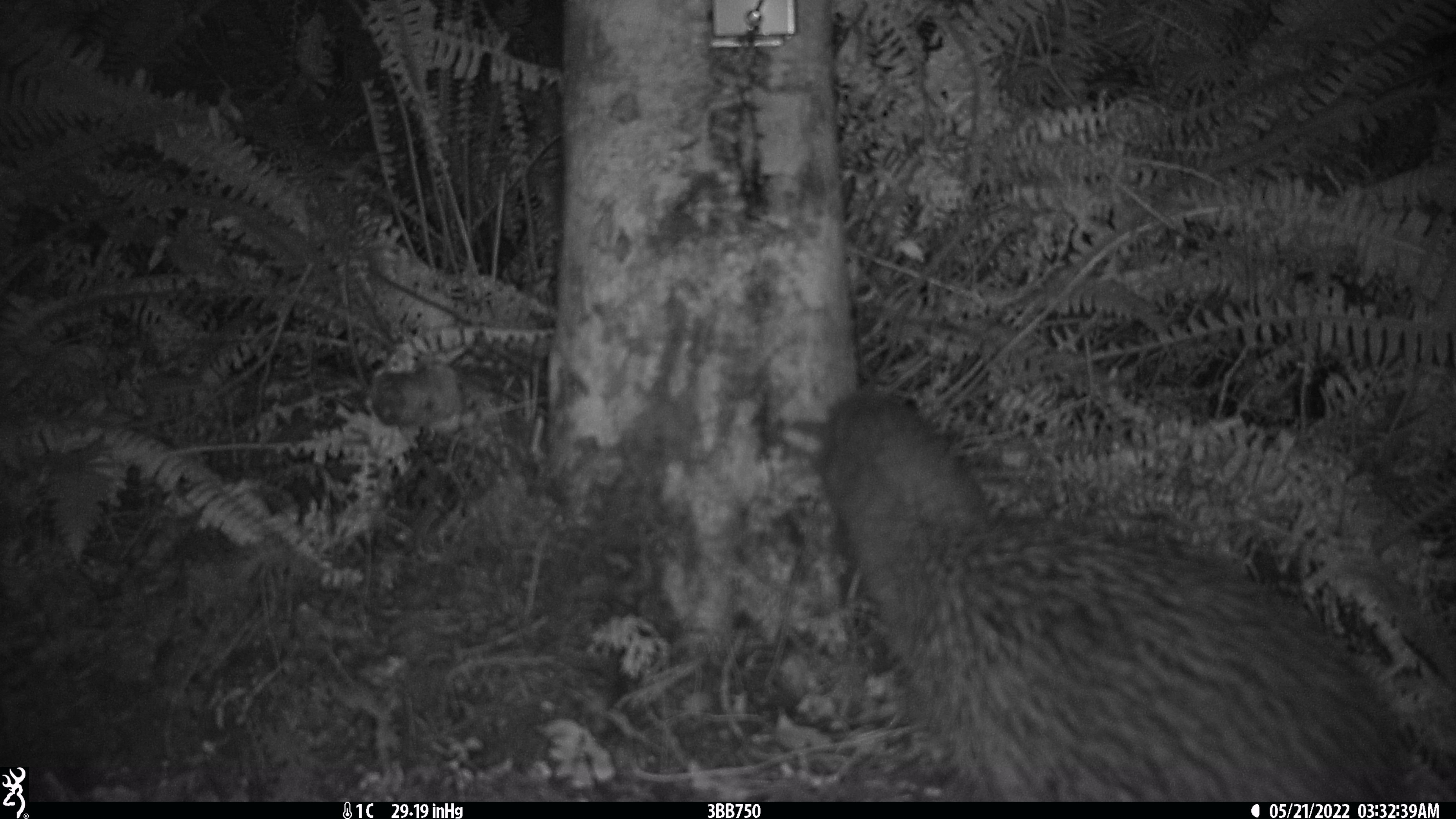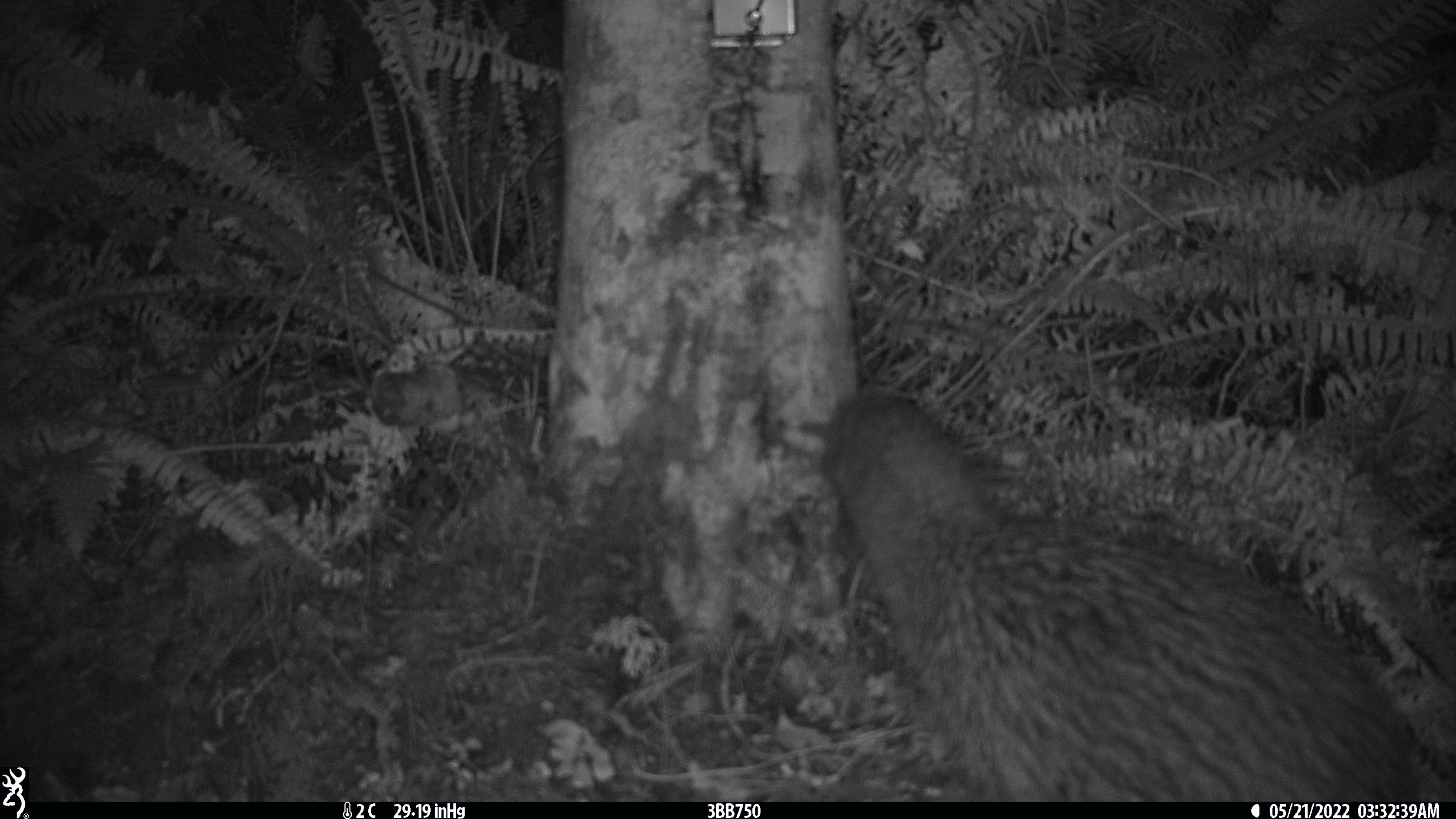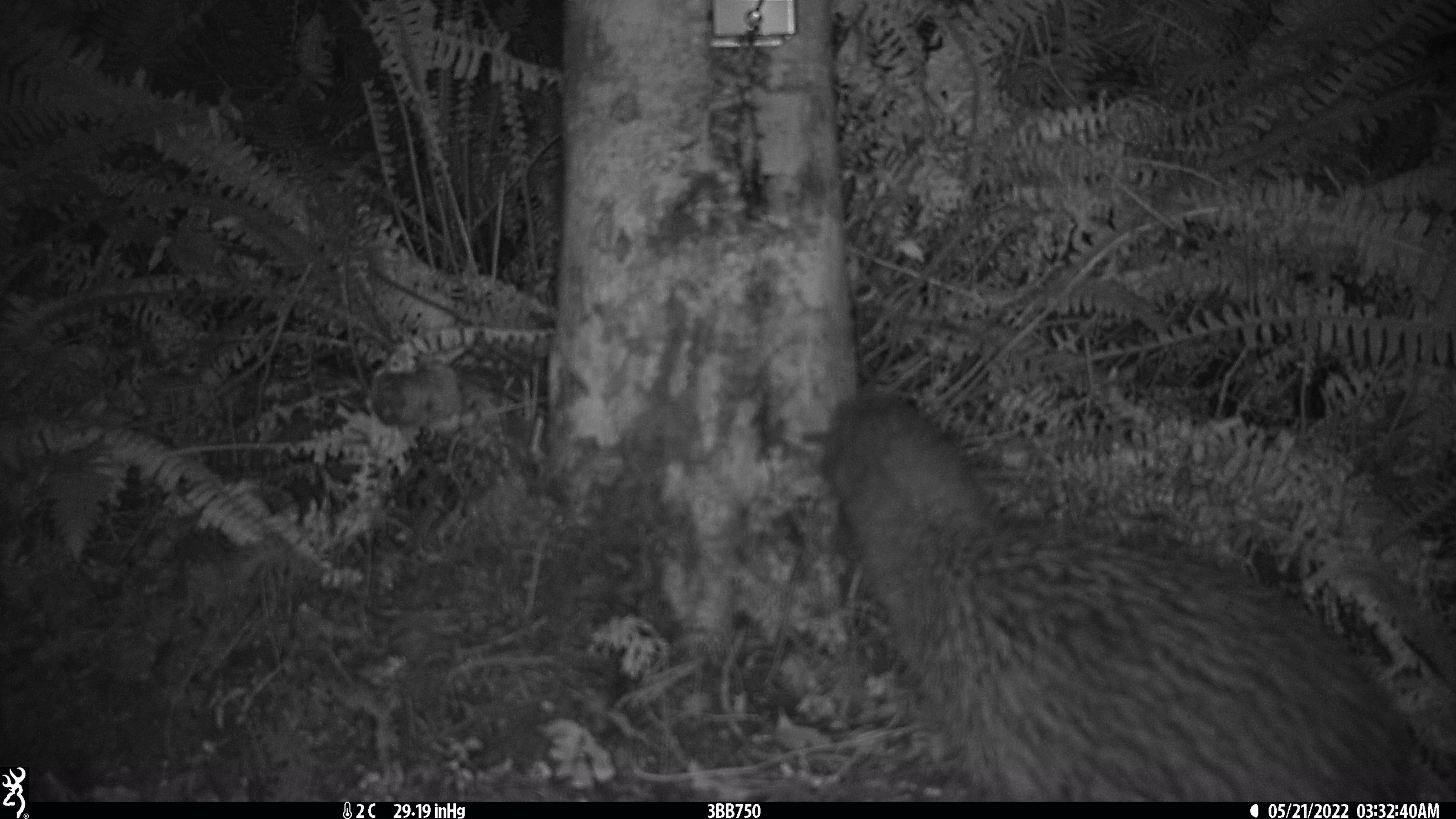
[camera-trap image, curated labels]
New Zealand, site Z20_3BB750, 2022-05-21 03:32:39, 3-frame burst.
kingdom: Animalia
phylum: Chordata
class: Aves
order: Apterygiformes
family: Apterygidae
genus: Apteryx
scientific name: Apteryx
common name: kiwi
Kiwi (Apteryx).